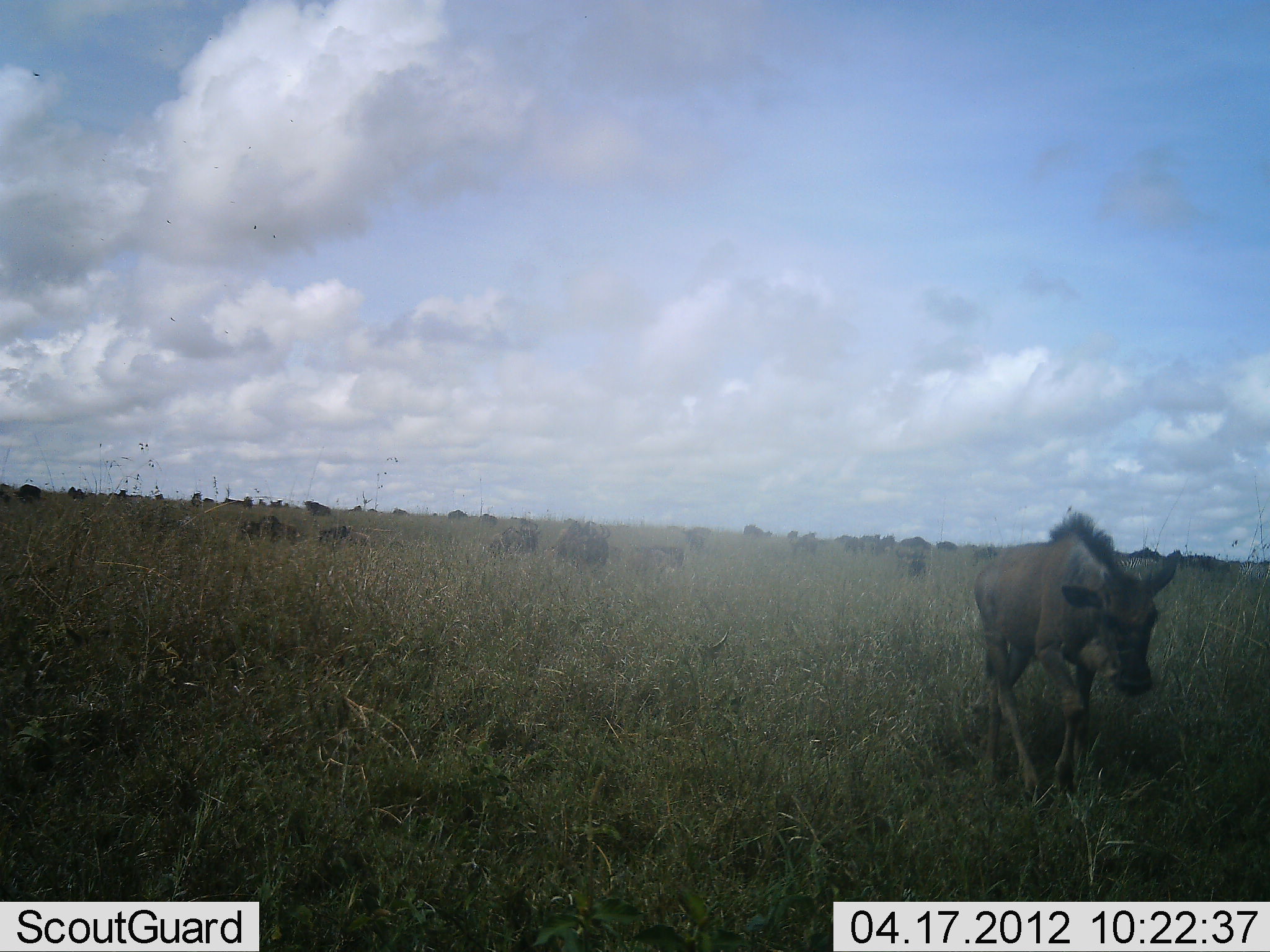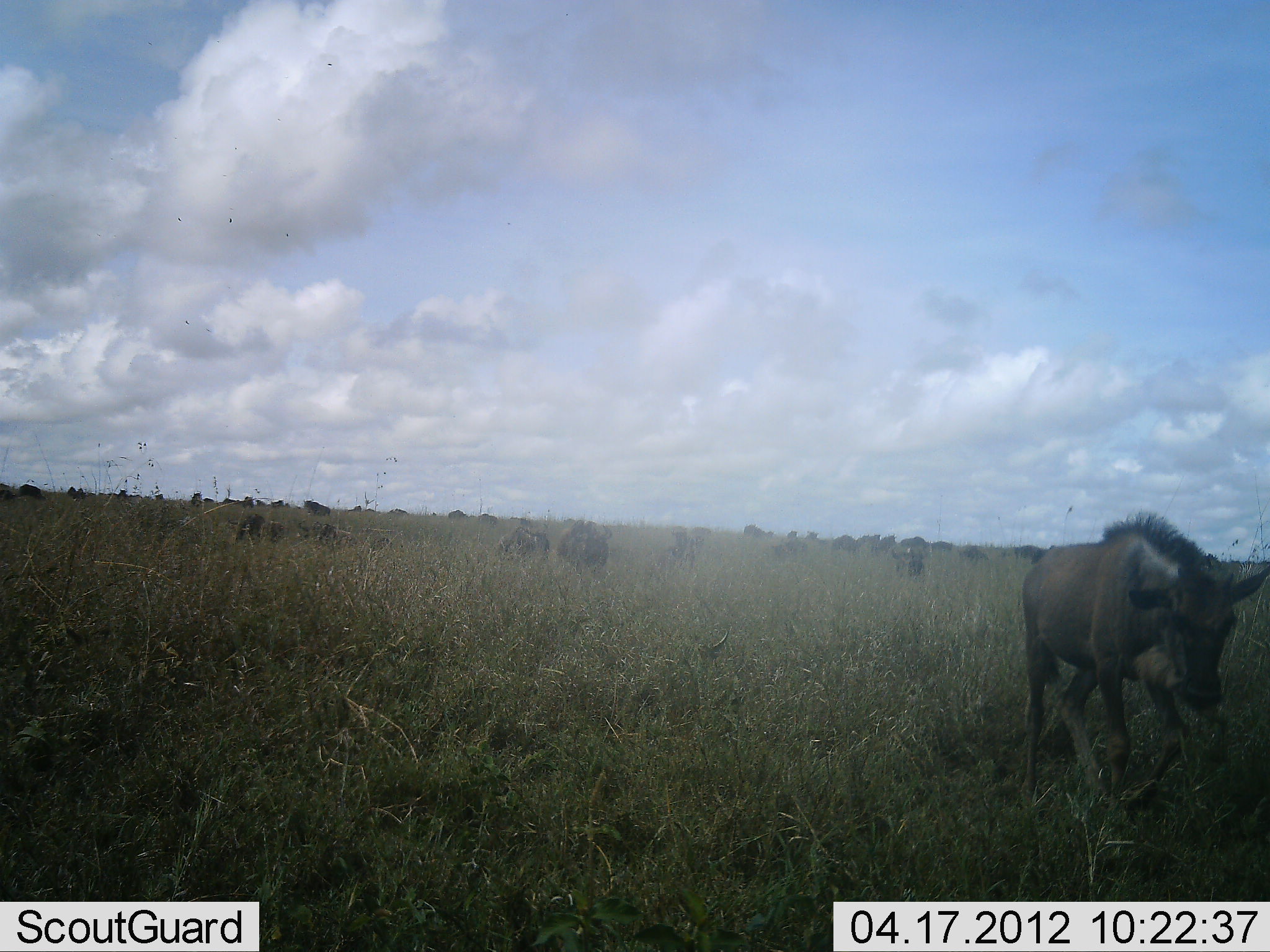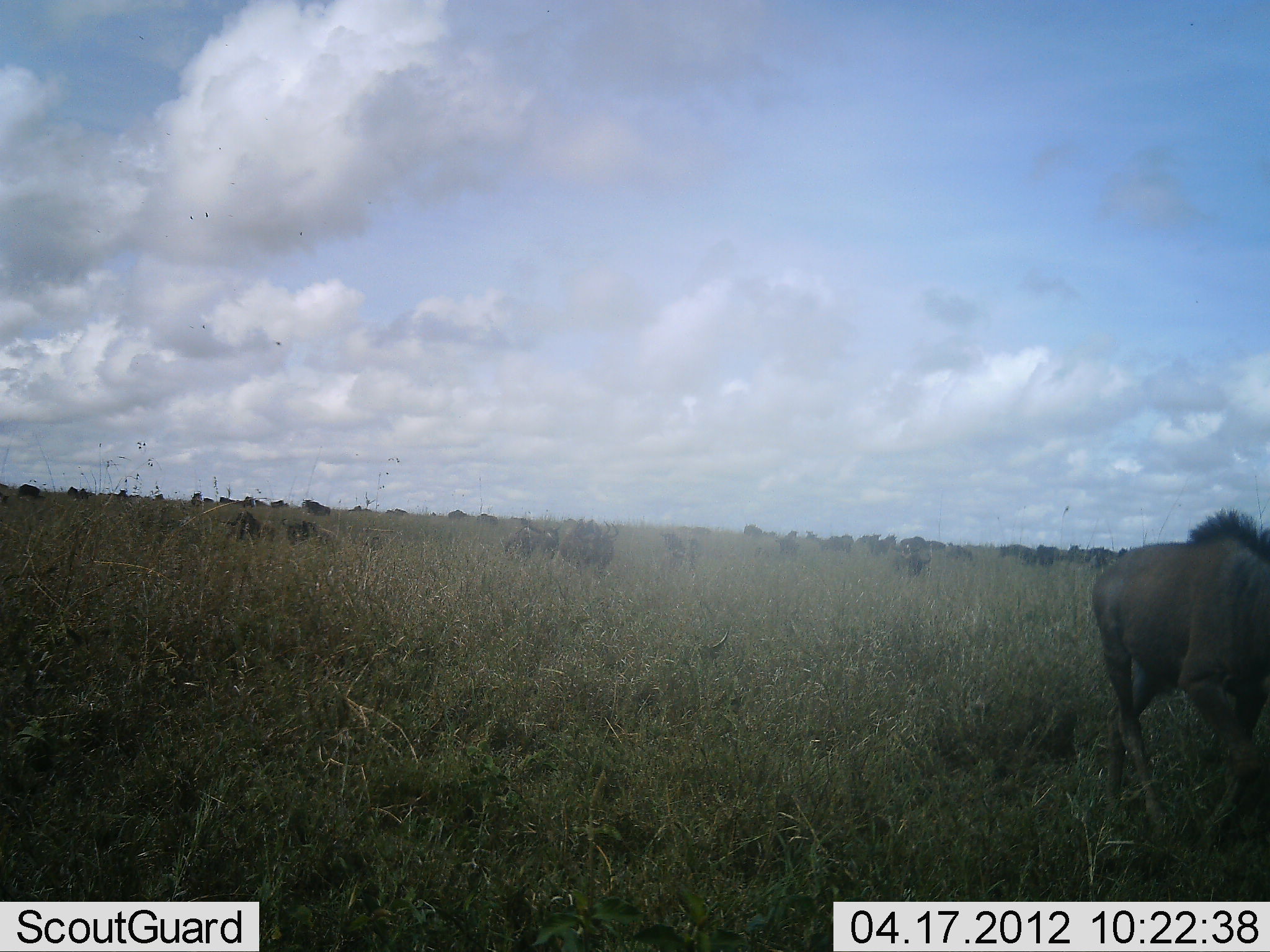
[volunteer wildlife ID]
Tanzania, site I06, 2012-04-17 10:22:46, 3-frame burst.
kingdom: Animalia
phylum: Chordata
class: Mammalia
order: Artiodactyla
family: Bovidae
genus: Connochaetes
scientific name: Connochaetes taurinus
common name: blue wildebeest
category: wildebeest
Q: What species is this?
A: Wildebeest (blue wildebeest) (Connochaetes taurinus).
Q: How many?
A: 11-50.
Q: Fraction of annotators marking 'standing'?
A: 21%.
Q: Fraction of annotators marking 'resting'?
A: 0%.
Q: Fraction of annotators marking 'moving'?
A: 83%.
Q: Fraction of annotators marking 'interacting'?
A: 4%.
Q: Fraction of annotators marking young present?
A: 71%.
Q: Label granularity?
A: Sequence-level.